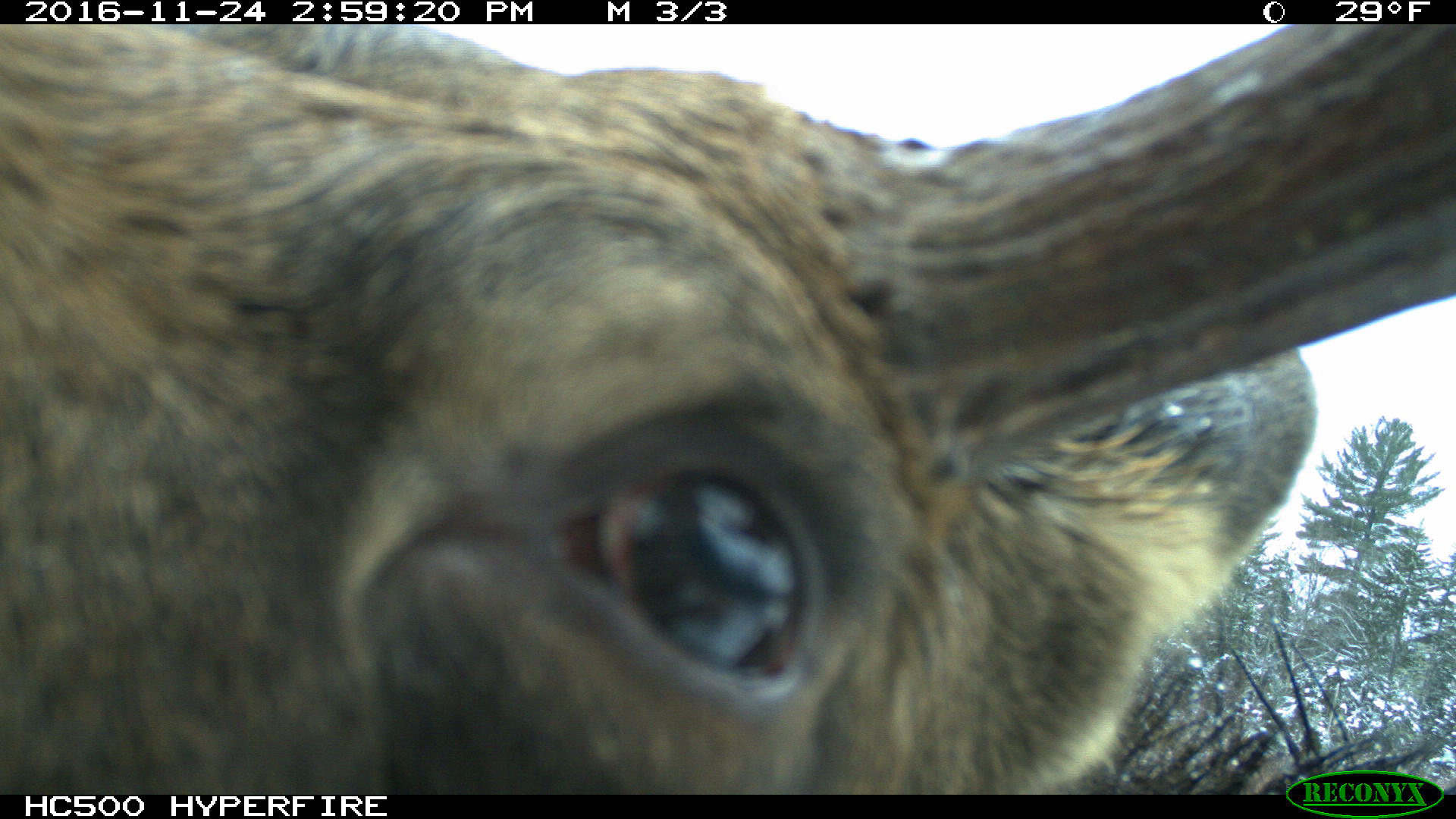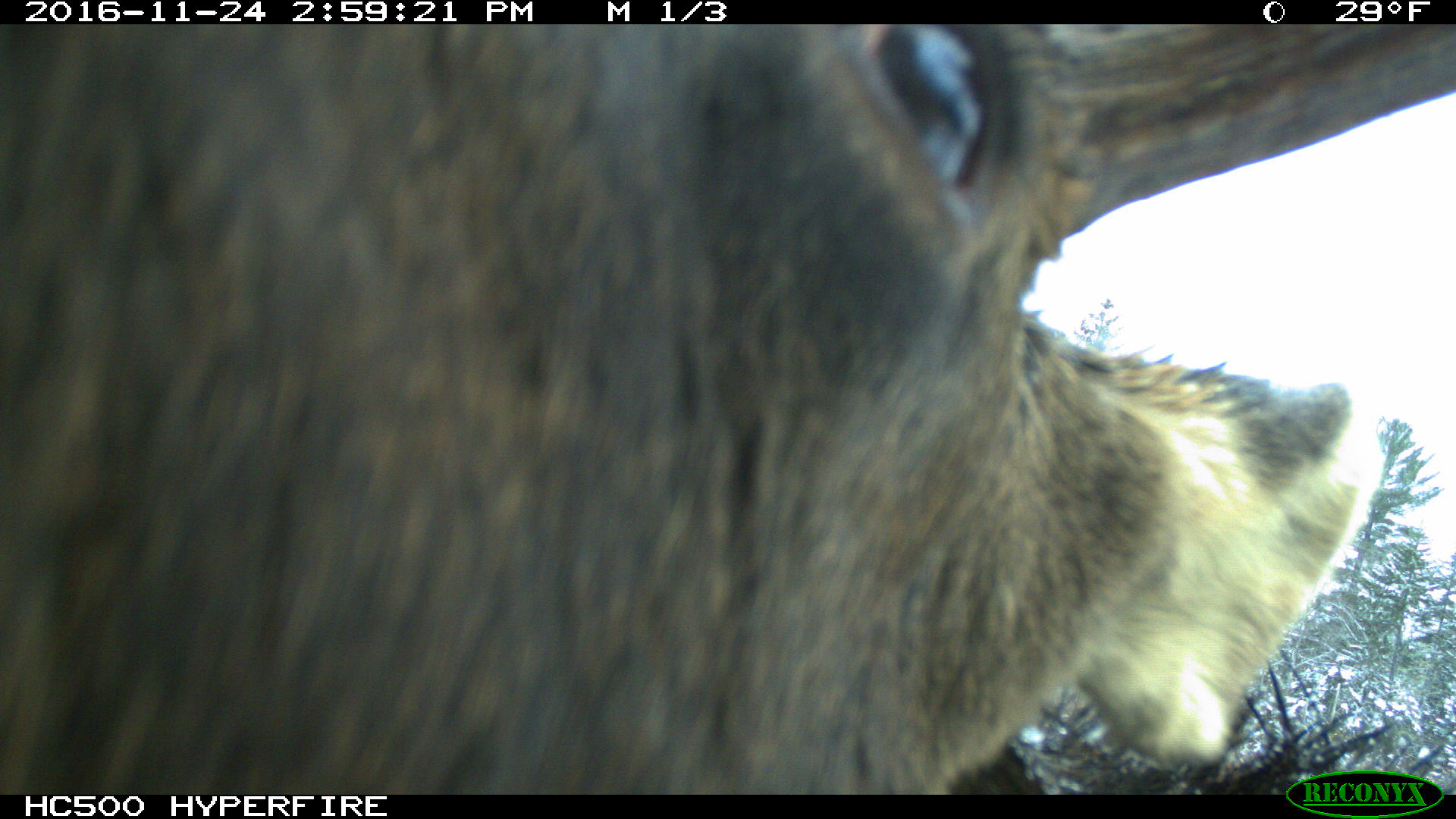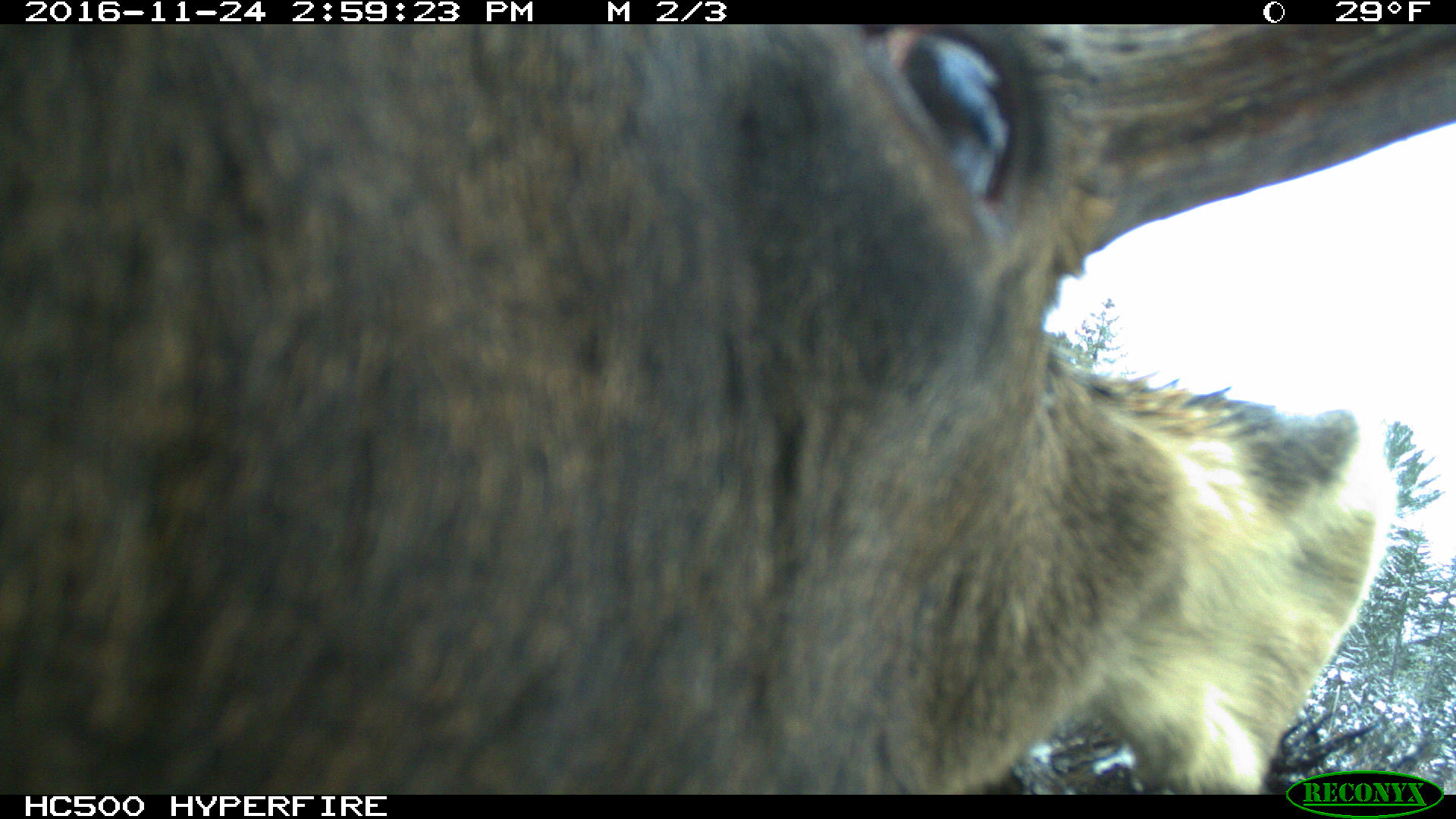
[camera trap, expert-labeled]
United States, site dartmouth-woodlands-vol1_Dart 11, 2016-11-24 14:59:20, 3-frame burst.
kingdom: Animalia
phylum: Chordata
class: Mammalia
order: Artiodactyla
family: Cervidae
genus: Alces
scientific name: Alces alces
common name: moose